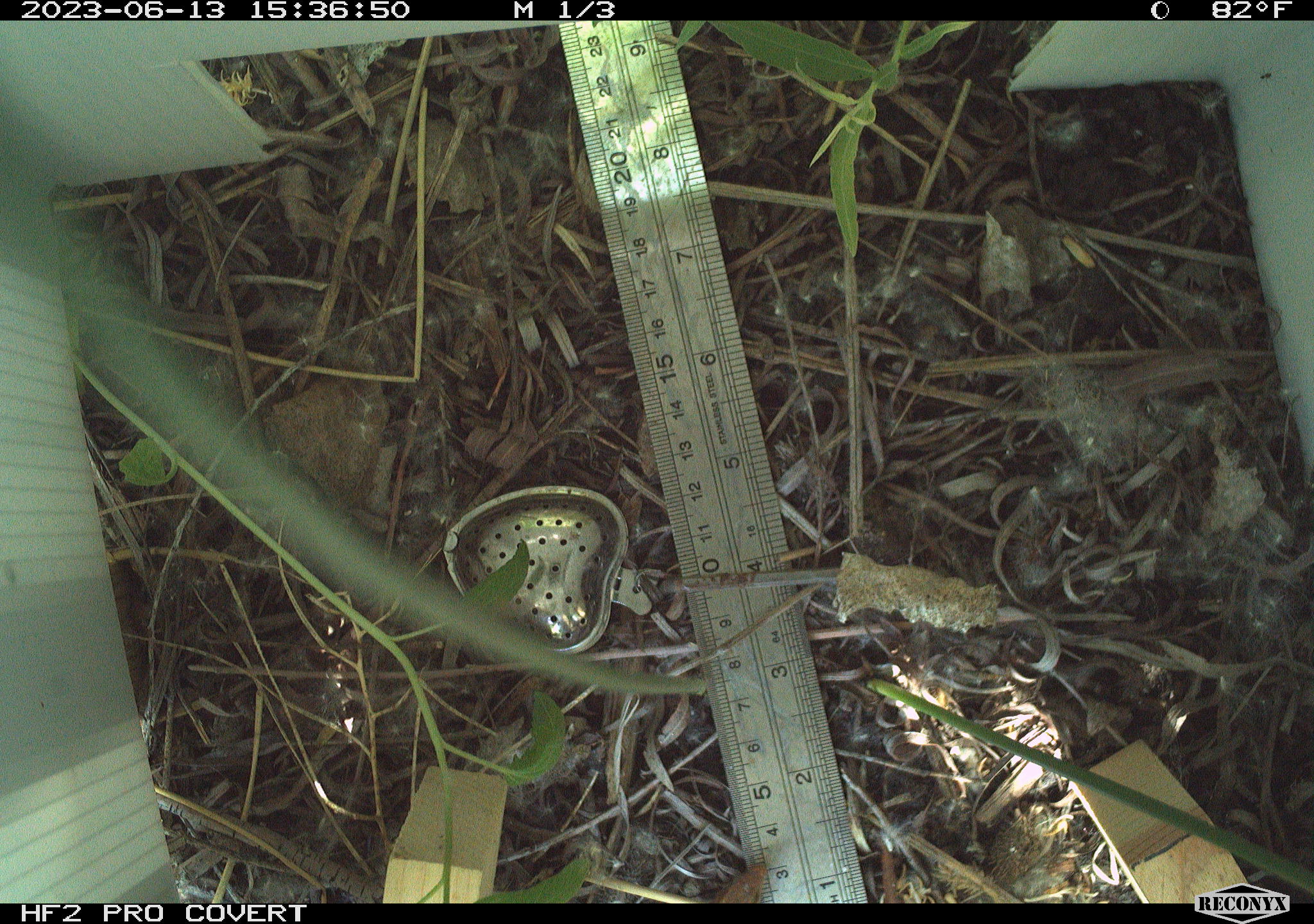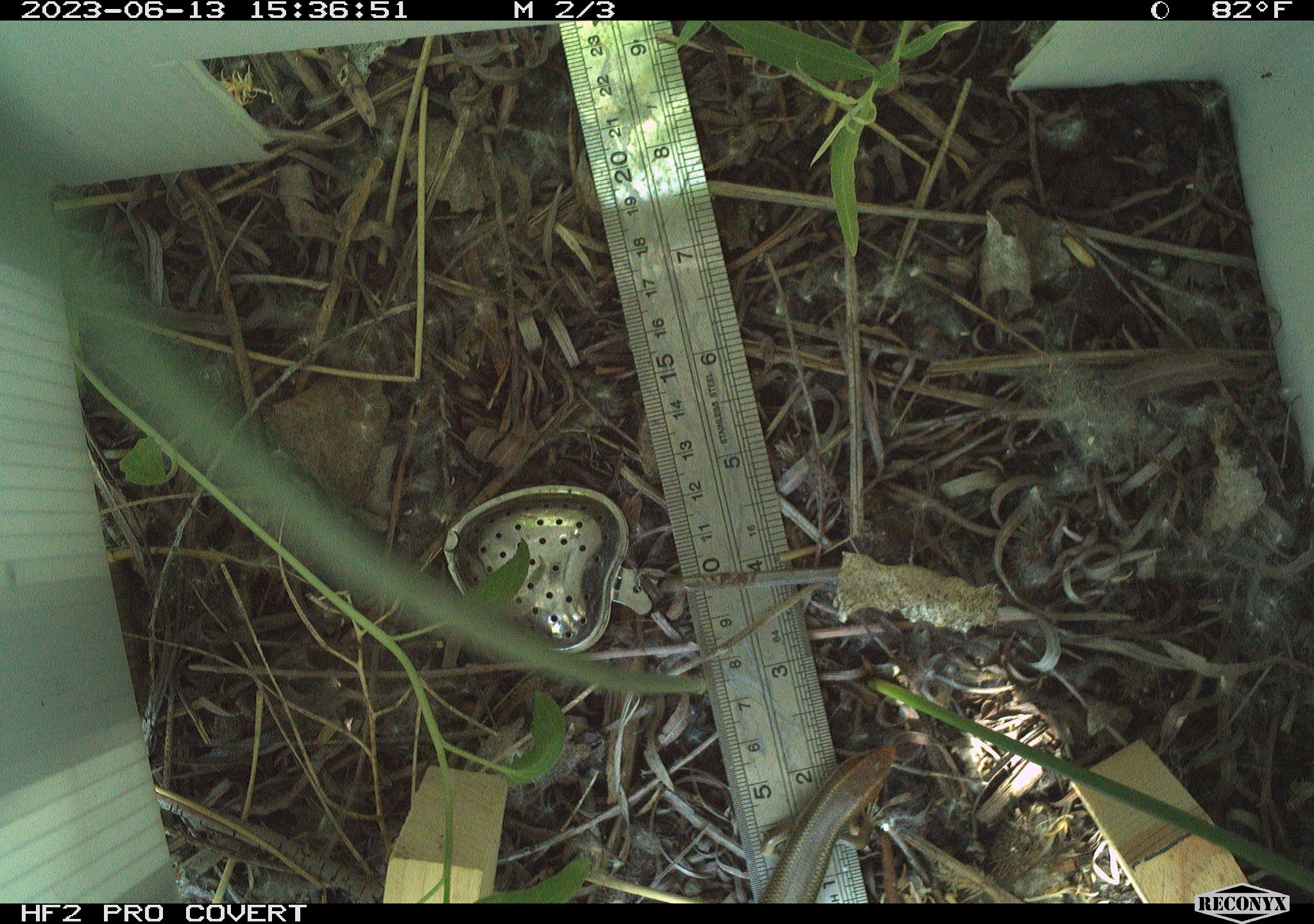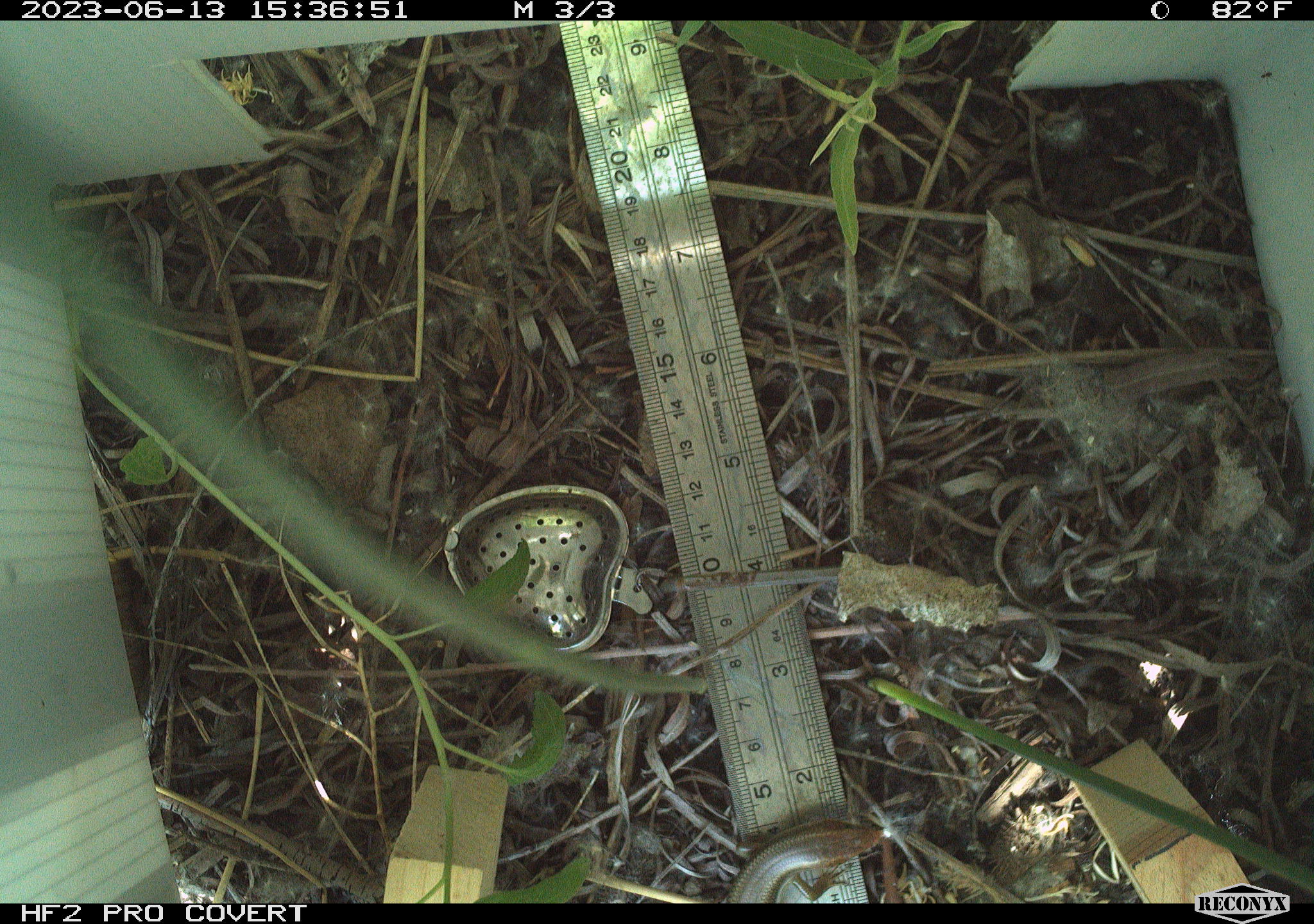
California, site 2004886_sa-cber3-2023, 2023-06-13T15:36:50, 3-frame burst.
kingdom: Animalia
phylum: Chordata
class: Reptilia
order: Squamata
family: Scincidae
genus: Plestiodon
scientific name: Plestiodon gilberti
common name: gilbert's skink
Gilbert's skink (Plestiodon gilberti).